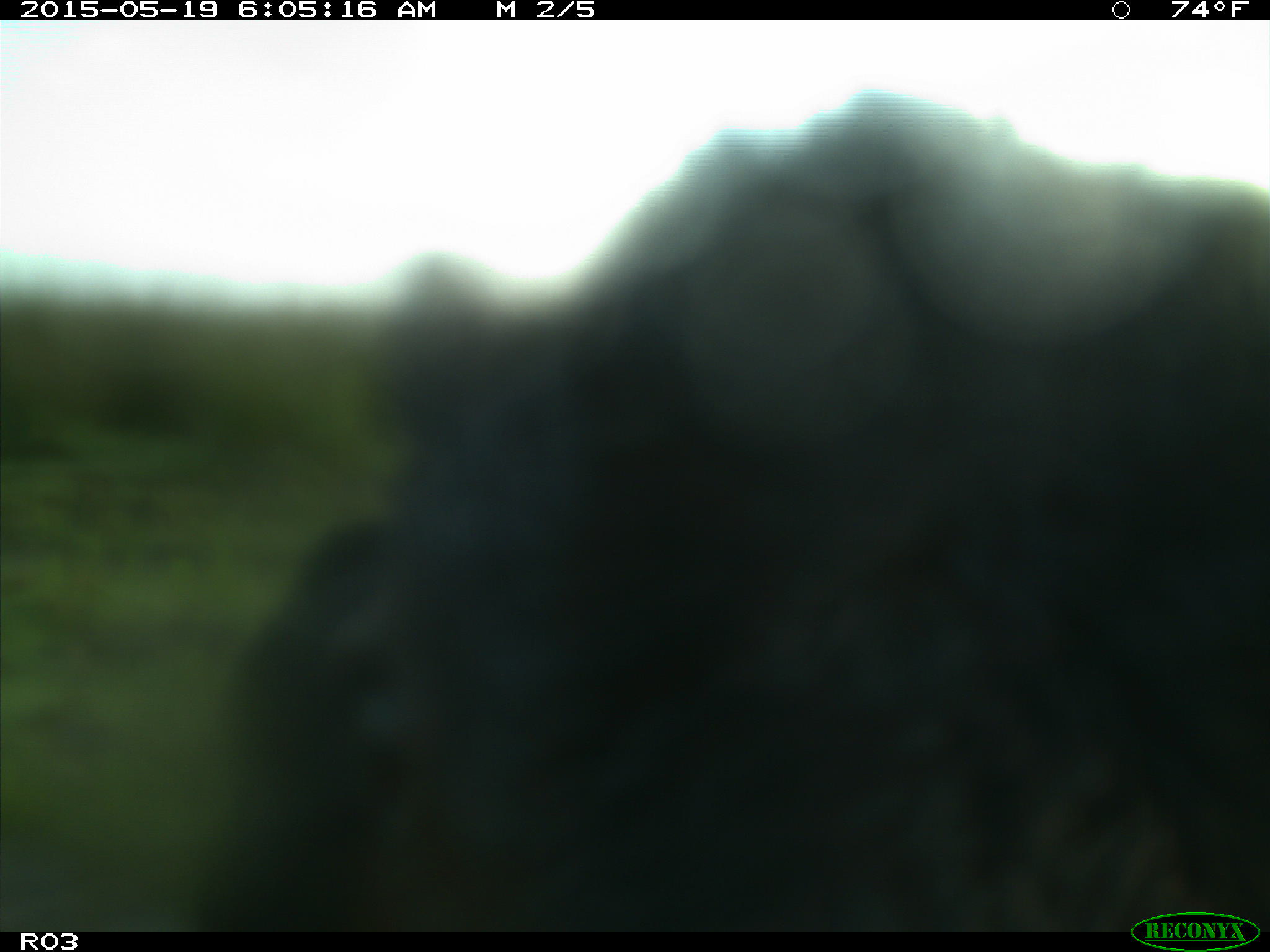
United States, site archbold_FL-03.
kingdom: Animalia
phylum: Chordata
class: Mammalia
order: Artiodactyla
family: Bovidae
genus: Bos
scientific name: Bos taurus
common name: domestic cow